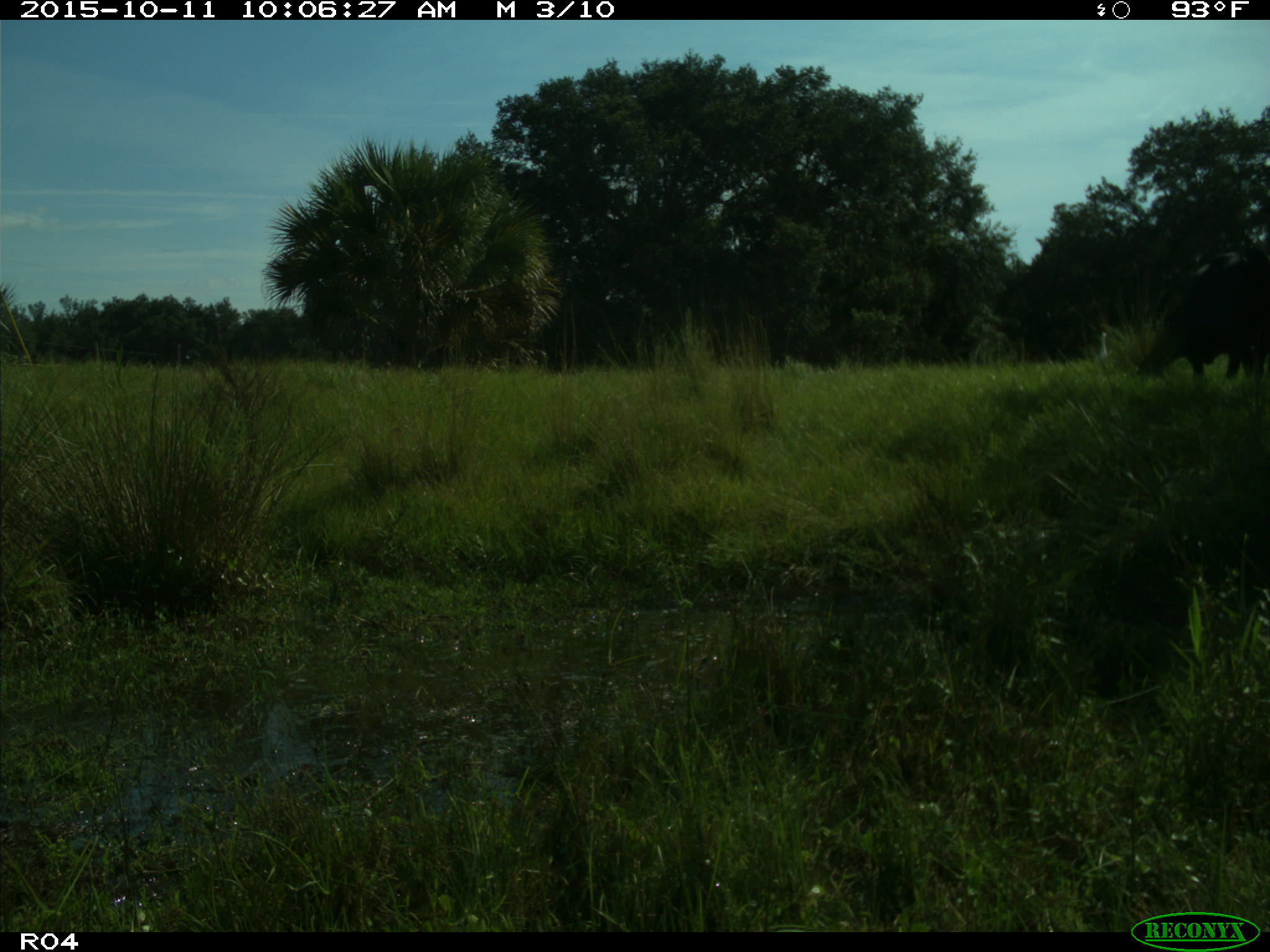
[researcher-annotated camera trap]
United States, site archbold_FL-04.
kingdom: Animalia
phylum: Chordata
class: Mammalia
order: Artiodactyla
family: Bovidae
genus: Bos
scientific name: Bos taurus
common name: domestic cow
Bos taurus (domestic cow).